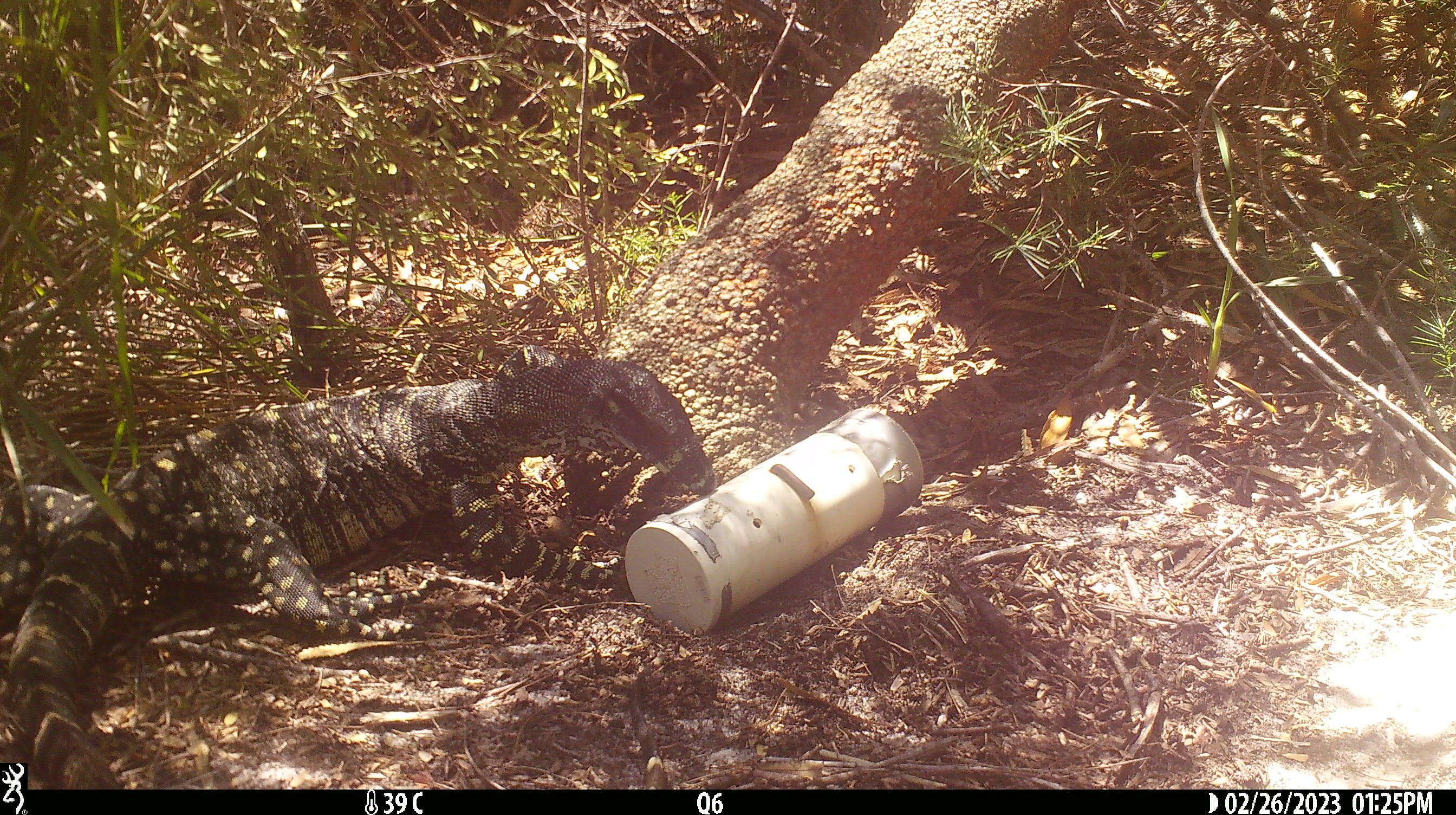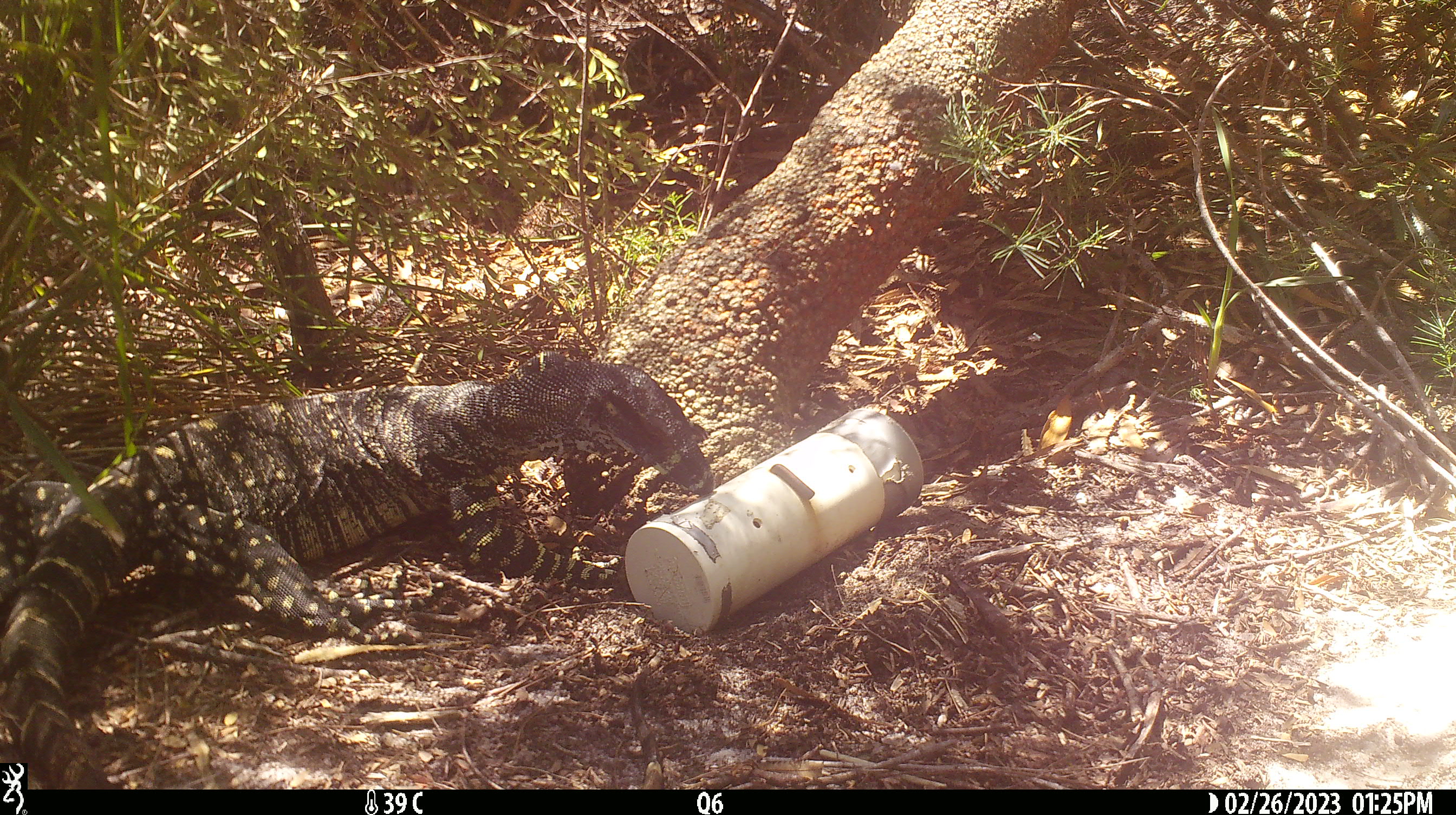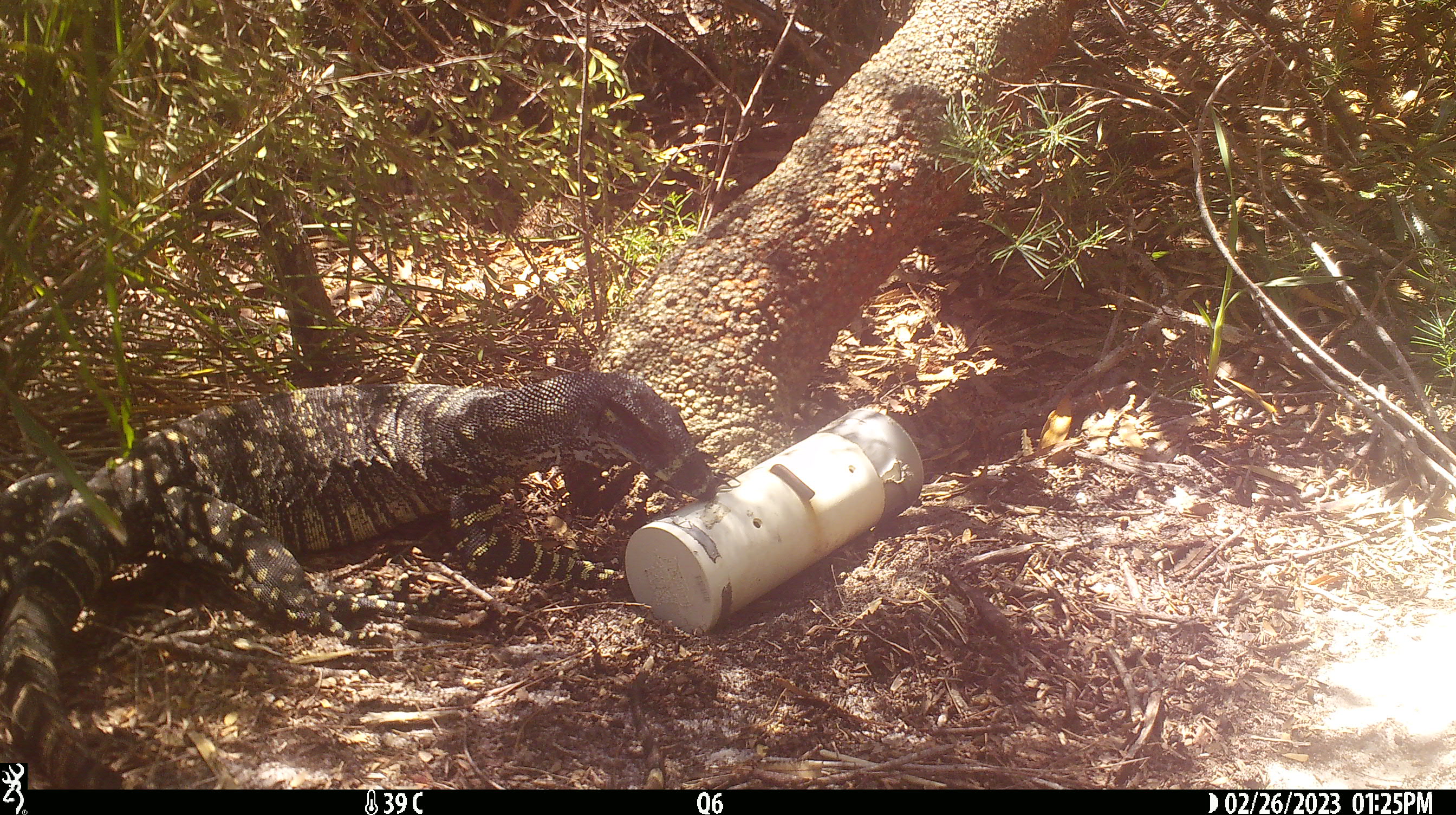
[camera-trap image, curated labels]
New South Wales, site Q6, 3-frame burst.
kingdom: Animalia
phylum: Chordata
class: Reptilia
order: Squamata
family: Varanidae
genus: Varanus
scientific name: Varanus varius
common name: lace monitor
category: goanna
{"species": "goanna (lace monitor) (Varanus varius)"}